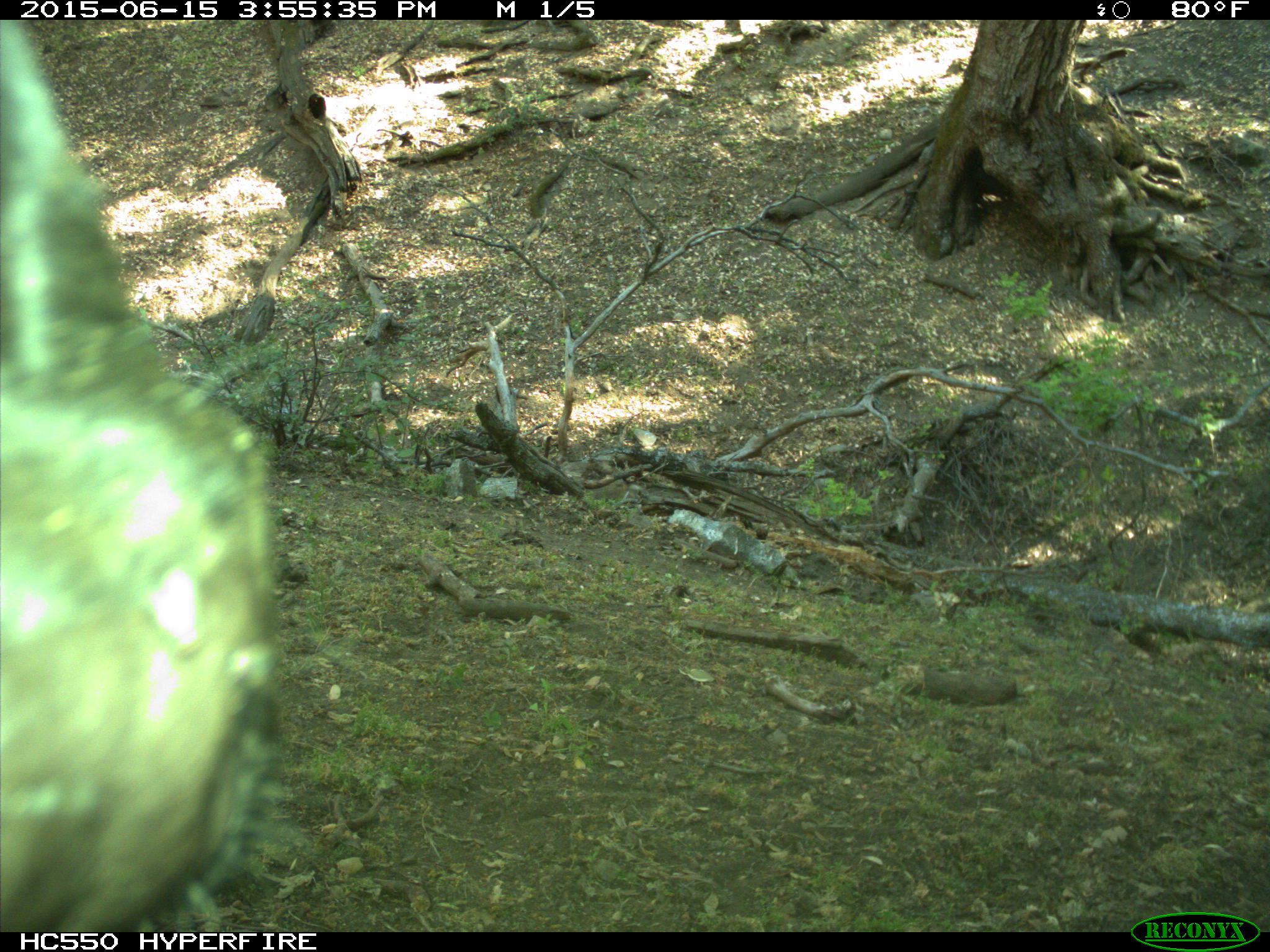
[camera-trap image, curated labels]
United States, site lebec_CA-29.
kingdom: Animalia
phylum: Chordata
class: Mammalia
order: Artiodactyla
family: Bovidae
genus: Bos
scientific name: Bos taurus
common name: domestic cow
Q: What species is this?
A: Bos taurus (domestic cow).